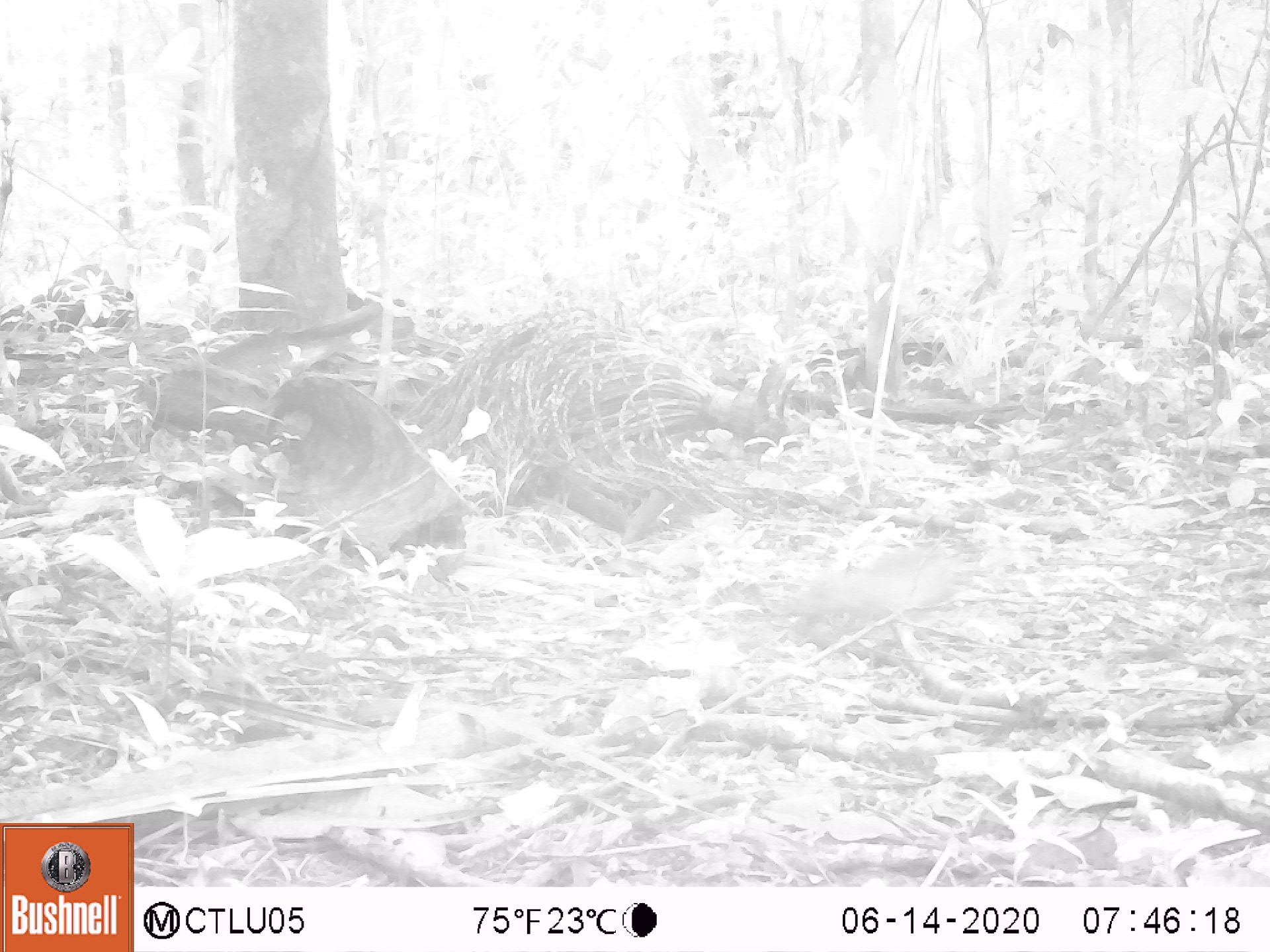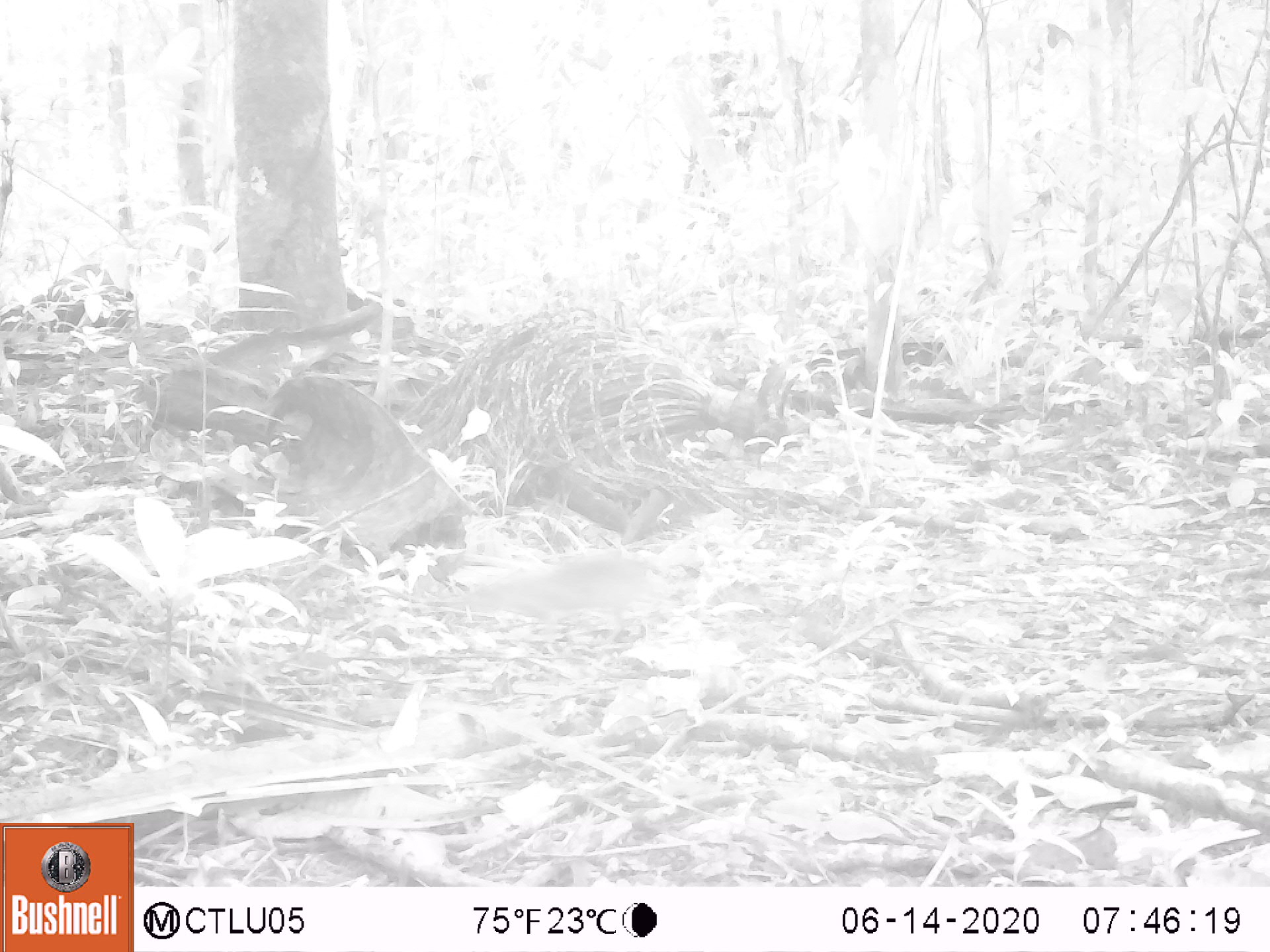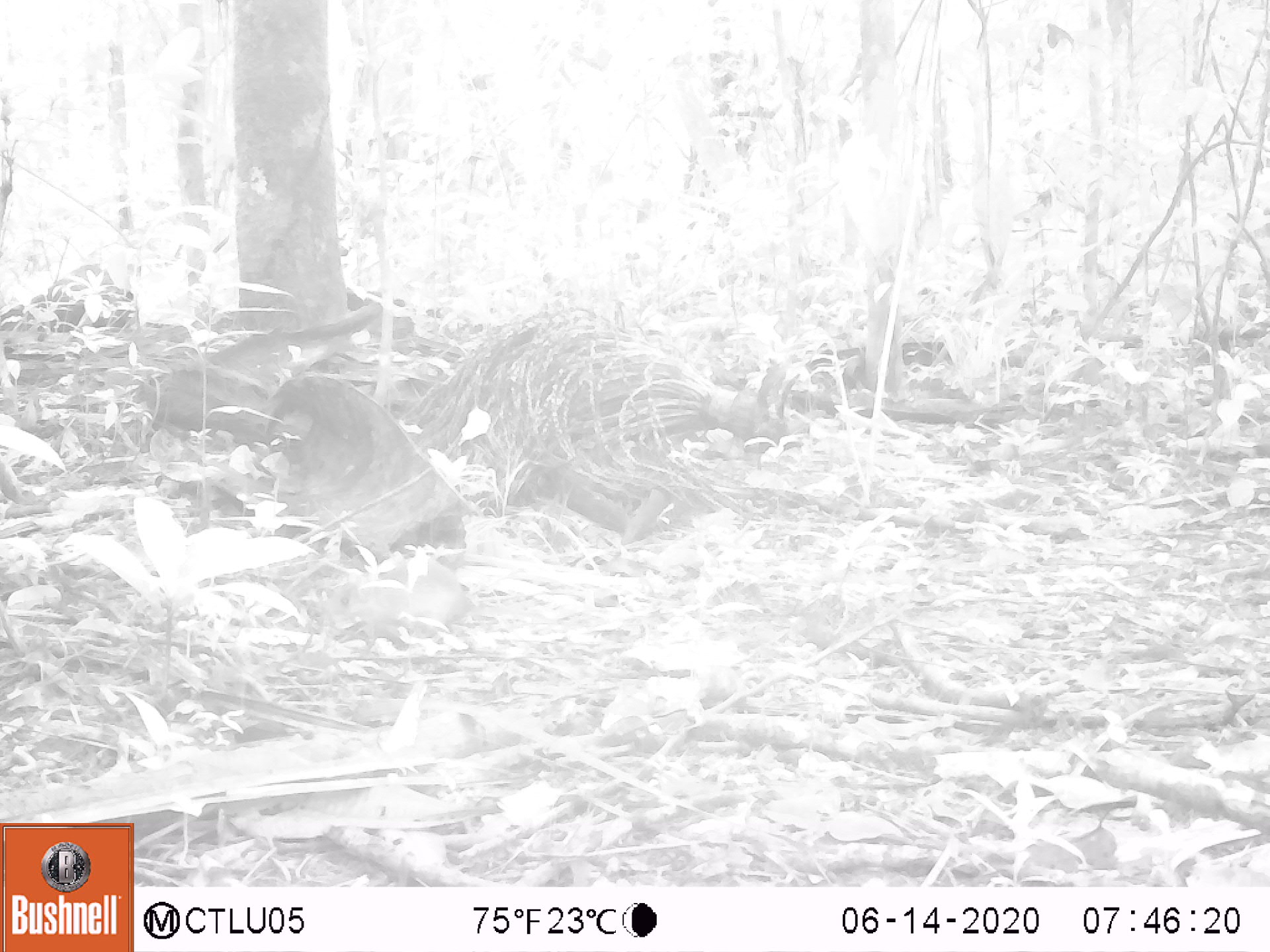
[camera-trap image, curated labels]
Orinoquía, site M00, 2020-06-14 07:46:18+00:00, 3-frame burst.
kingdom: Animalia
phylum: Chordata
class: Aves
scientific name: Aves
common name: bird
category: unknown bird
Unknown bird (bird) (Aves).